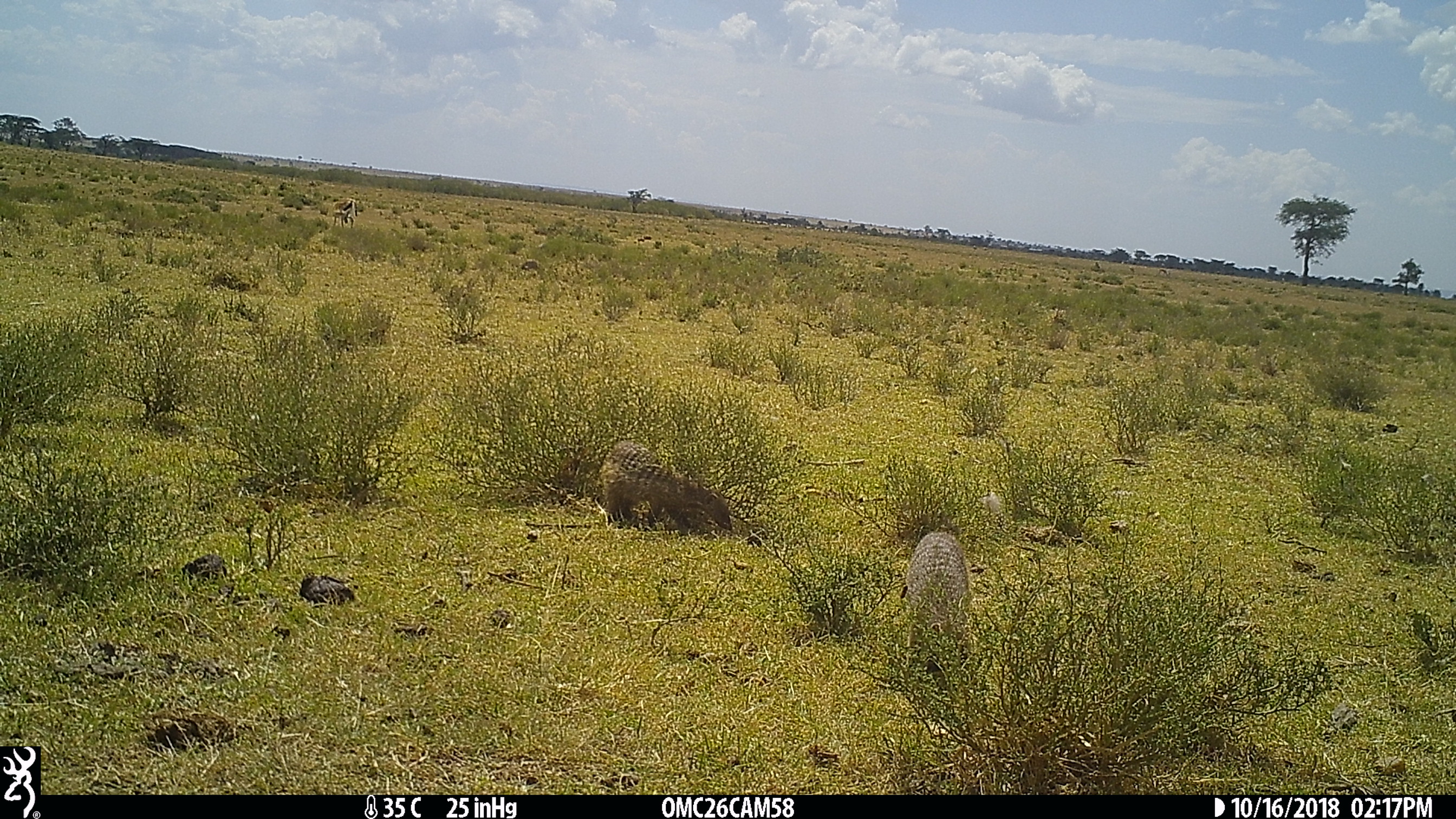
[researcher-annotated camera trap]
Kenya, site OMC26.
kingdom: Animalia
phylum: Chordata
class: Mammalia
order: Carnivora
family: Herpestidae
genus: Mungos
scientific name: Mungos mungo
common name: banded mongoose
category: mongoose banded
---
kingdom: Animalia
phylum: Chordata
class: Mammalia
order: Artiodactyla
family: Bovidae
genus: Eudorcas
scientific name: Eudorcas thomsonii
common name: thomon's gazelle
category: gazelle thomsons